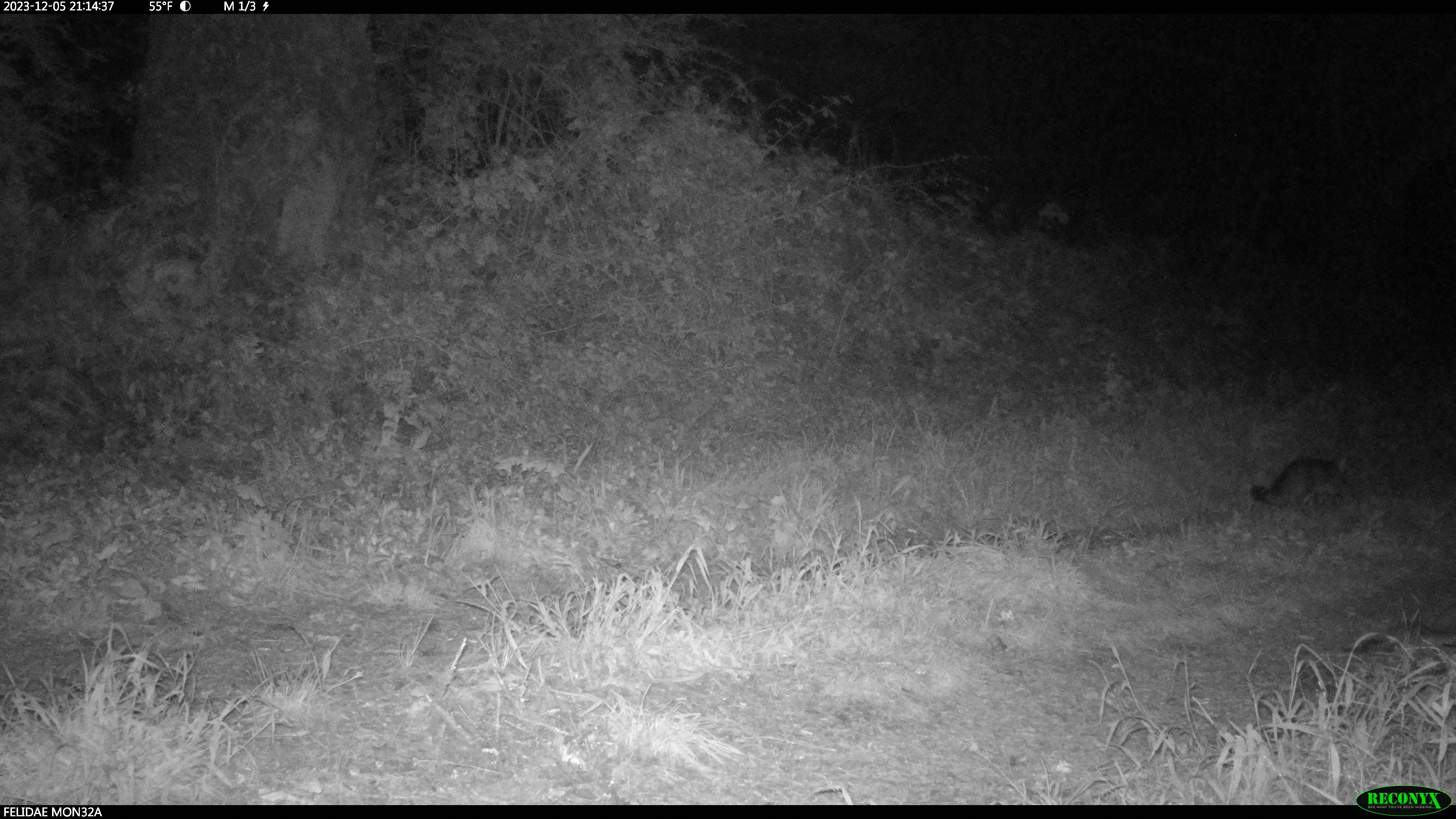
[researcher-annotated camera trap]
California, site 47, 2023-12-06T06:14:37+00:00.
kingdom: Animalia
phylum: Chordata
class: Mammalia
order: Carnivora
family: Canidae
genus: Urocyon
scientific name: Urocyon cinereoargenteus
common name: gray fox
Gray fox (Urocyon cinereoargenteus).